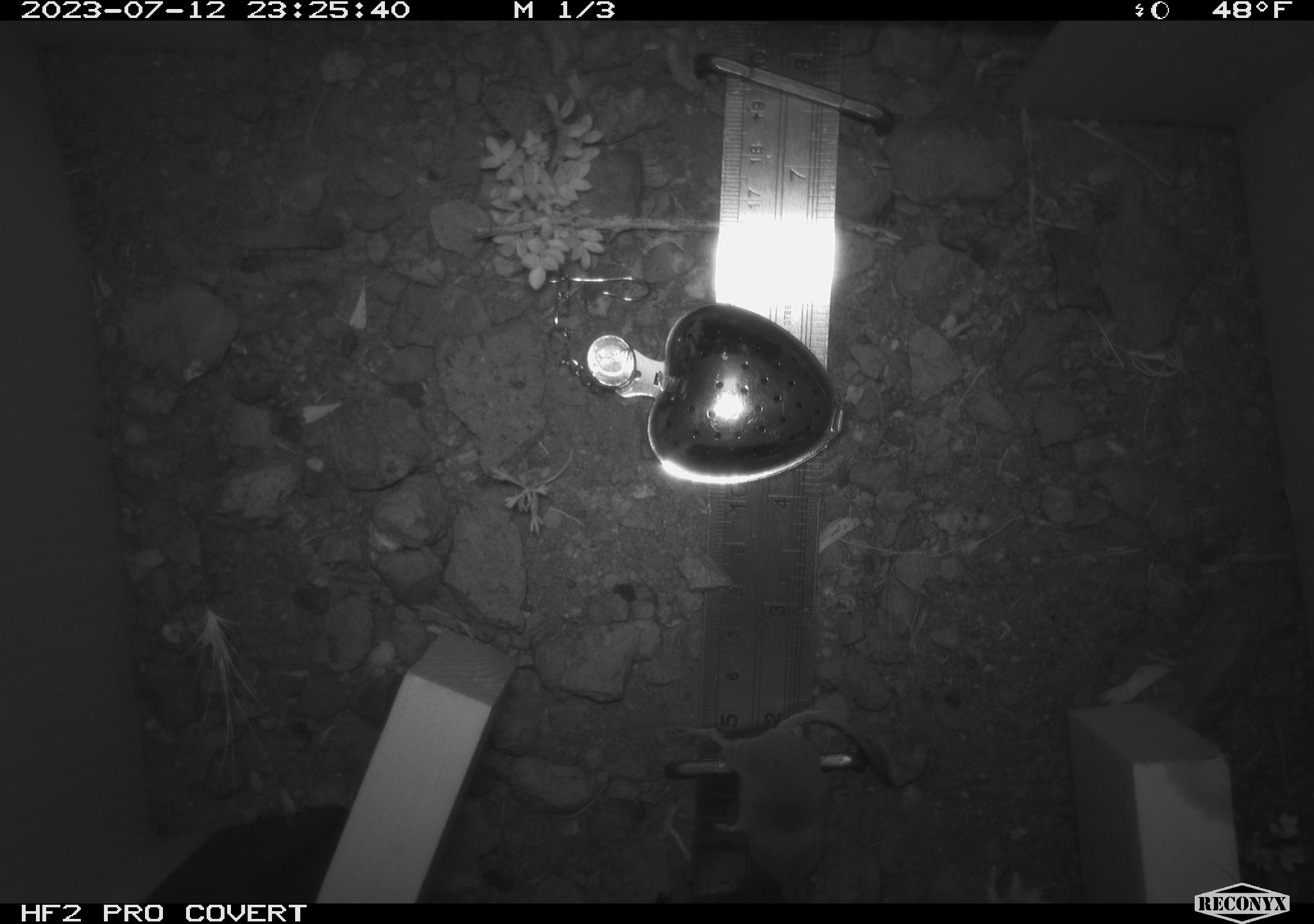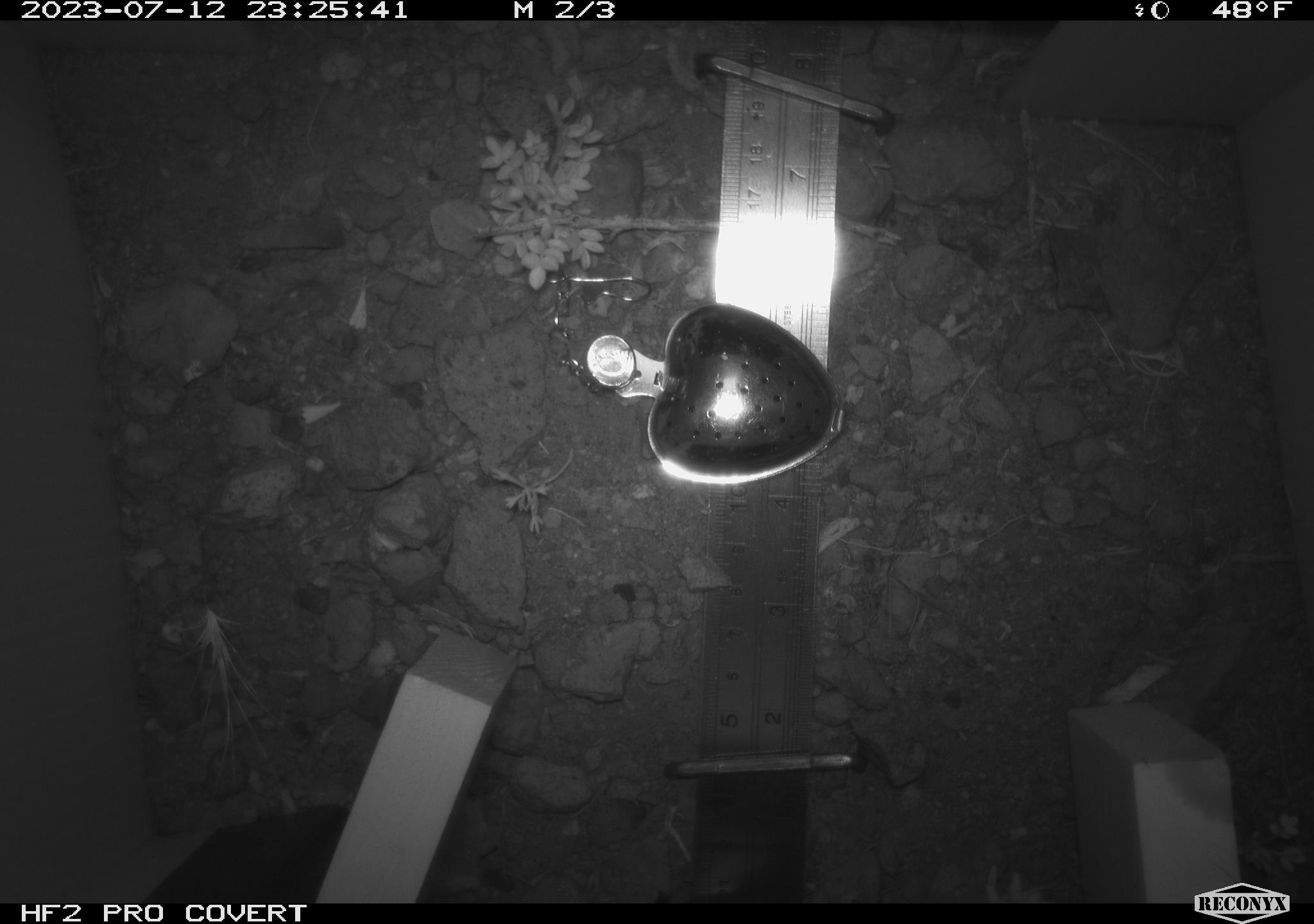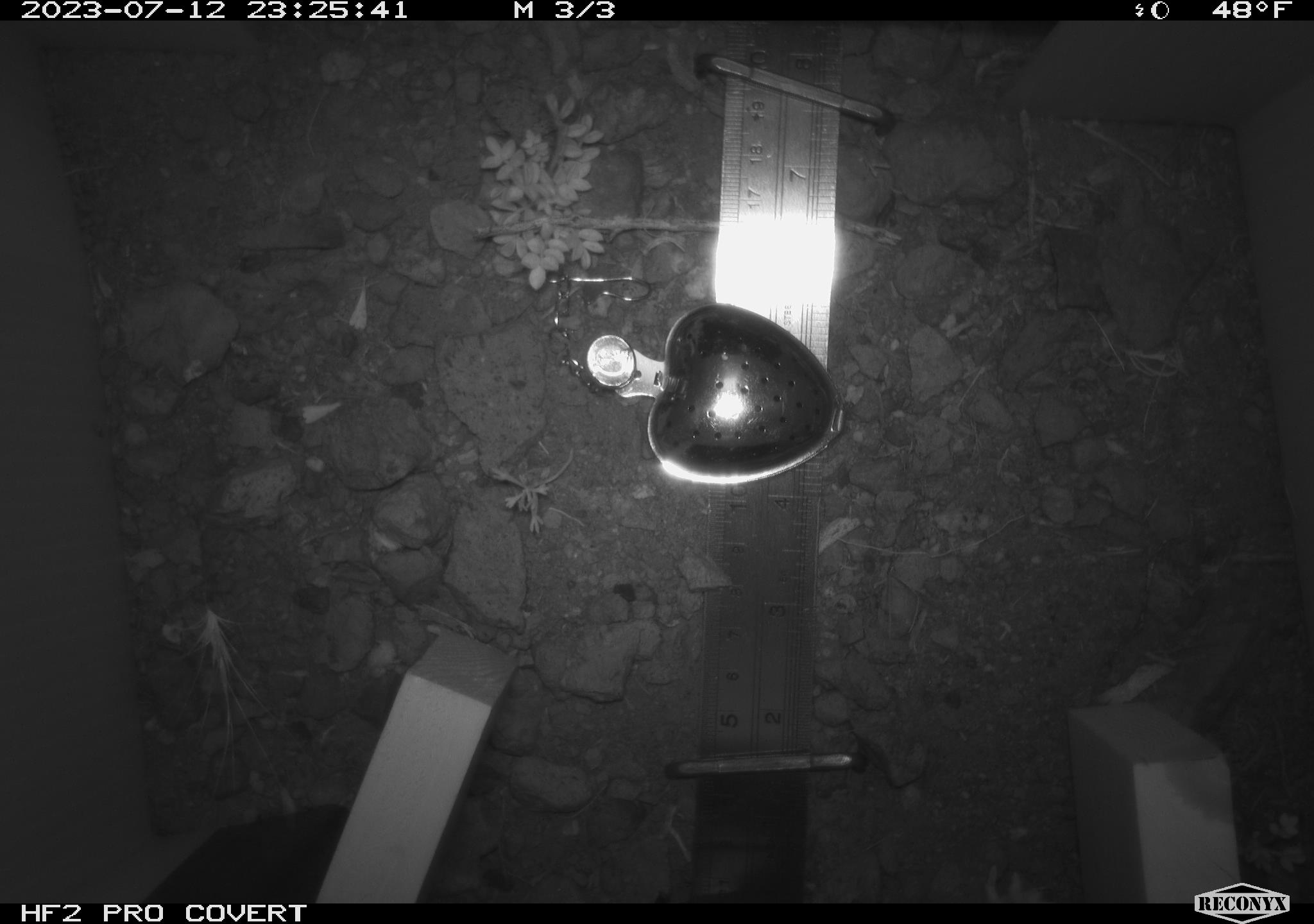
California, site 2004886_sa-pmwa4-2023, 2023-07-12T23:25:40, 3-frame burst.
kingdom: Animalia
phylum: Chordata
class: Mammalia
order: Eulipotyphla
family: Soricidae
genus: Sorex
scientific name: Sorex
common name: long-tailed shrew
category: sorex species